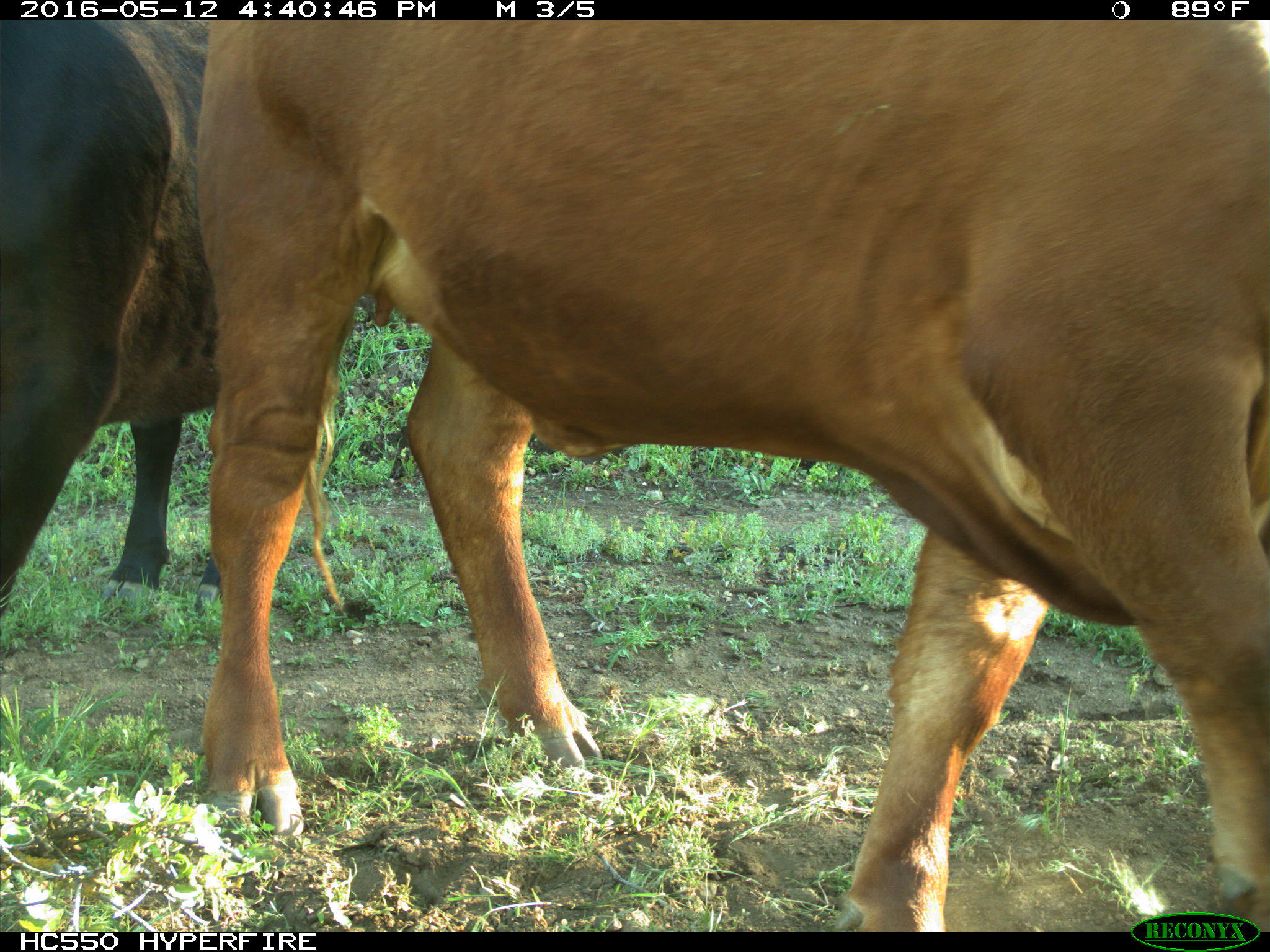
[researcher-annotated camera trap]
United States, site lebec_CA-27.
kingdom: Animalia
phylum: Chordata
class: Mammalia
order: Artiodactyla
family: Bovidae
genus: Bos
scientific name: Bos taurus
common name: domestic cow